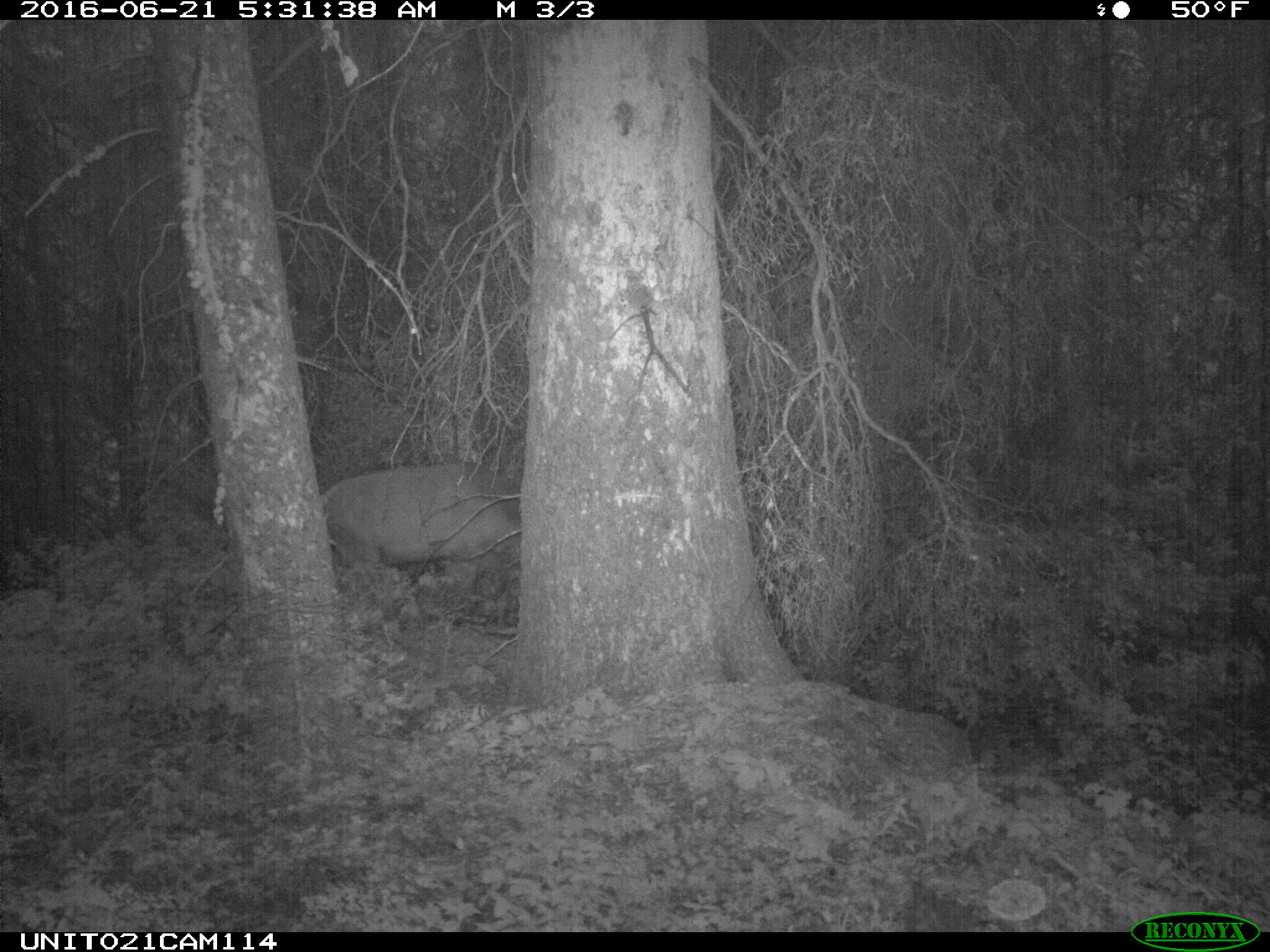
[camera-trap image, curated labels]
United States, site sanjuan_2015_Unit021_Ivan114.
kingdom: Animalia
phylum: Chordata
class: Mammalia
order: Artiodactyla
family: Cervidae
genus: Cervus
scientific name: Cervus elaphus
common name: red deer